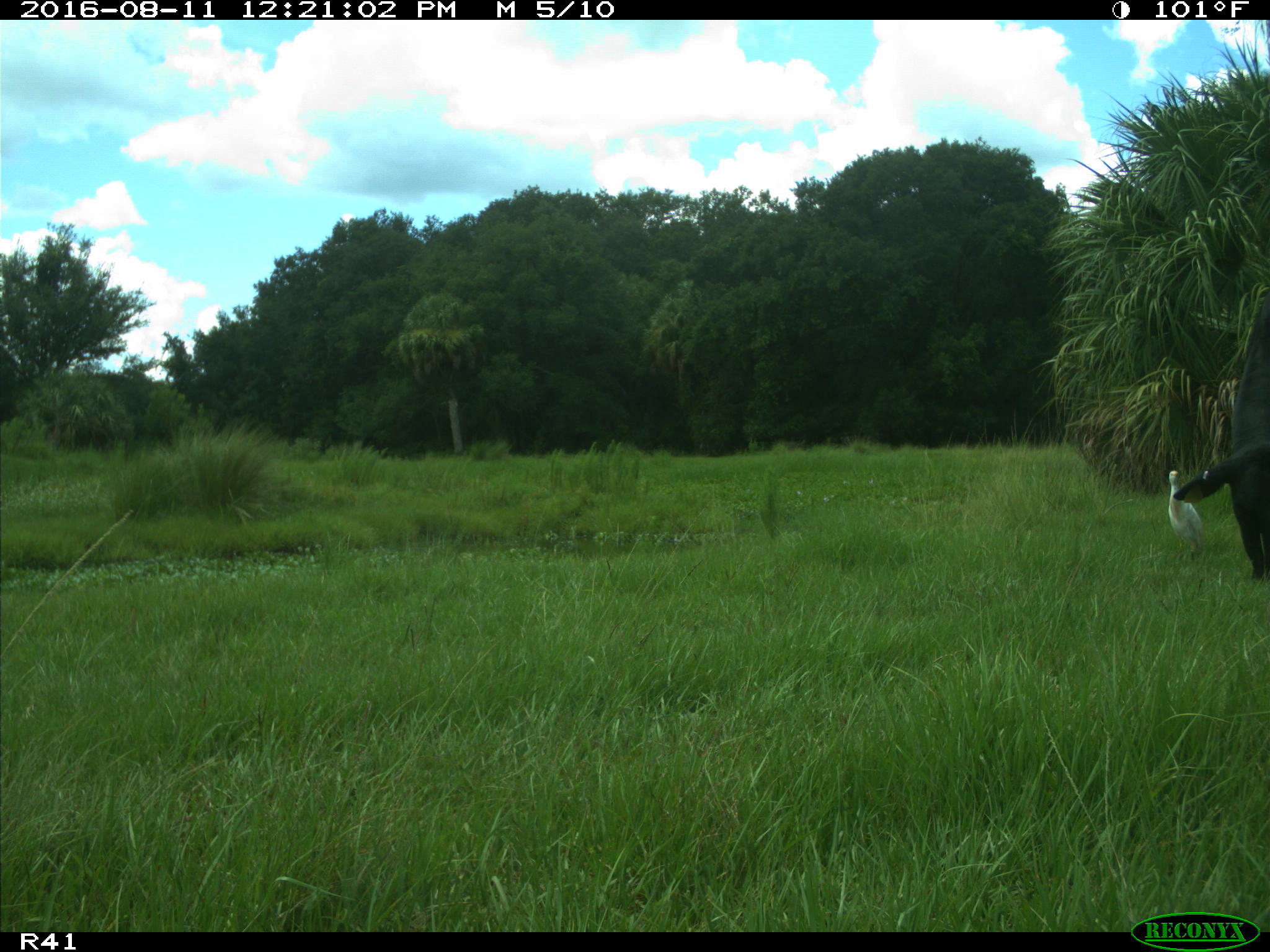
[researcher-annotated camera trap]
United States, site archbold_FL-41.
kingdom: Animalia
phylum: Chordata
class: Mammalia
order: Artiodactyla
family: Bovidae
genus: Bos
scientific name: Bos taurus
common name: domestic cow